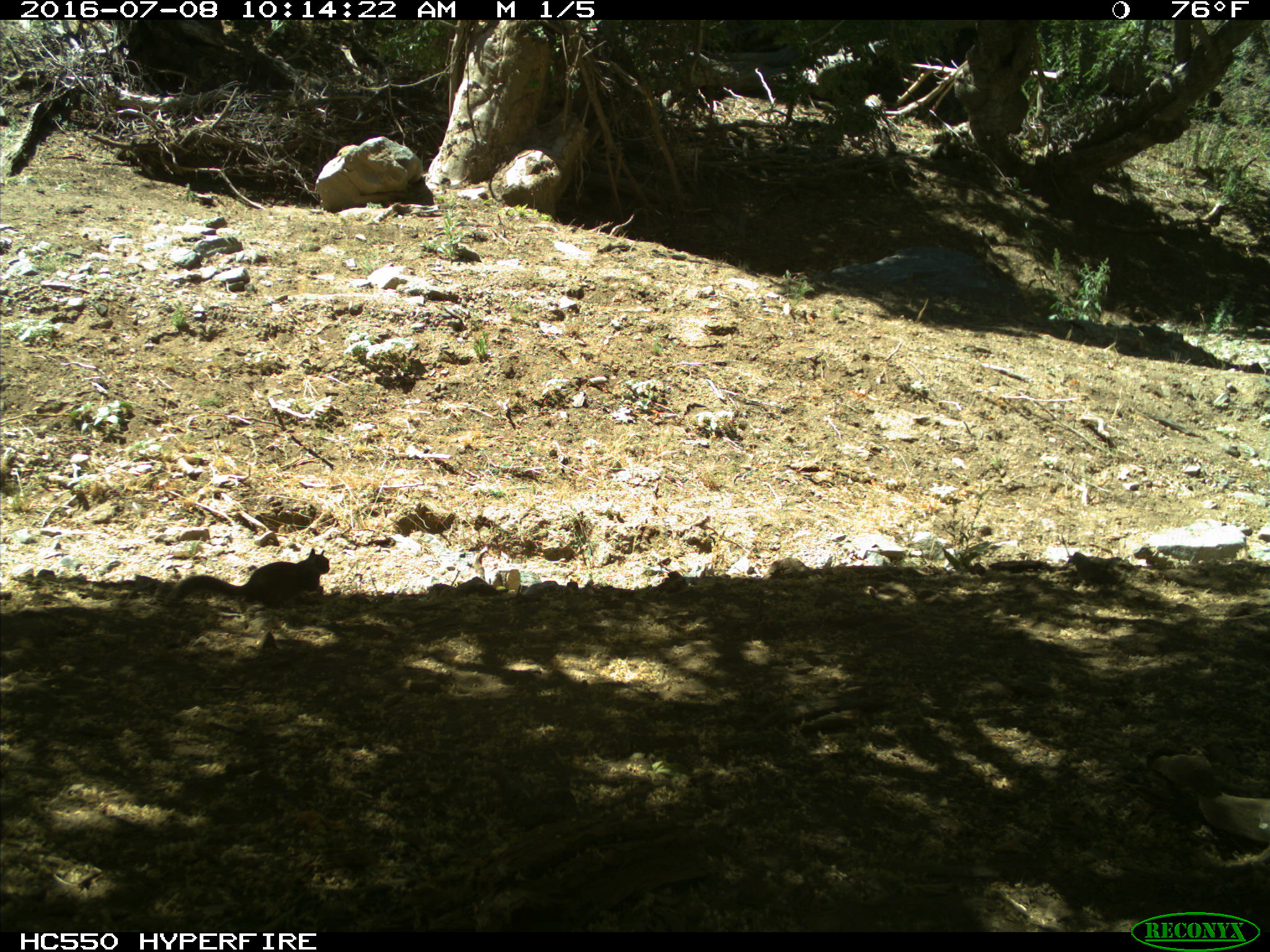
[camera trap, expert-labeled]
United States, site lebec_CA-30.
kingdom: Animalia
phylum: Chordata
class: Mammalia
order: Rodentia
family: Sciuridae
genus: Otospermophilus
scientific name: Otospermophilus beecheyi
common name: california ground squirrel